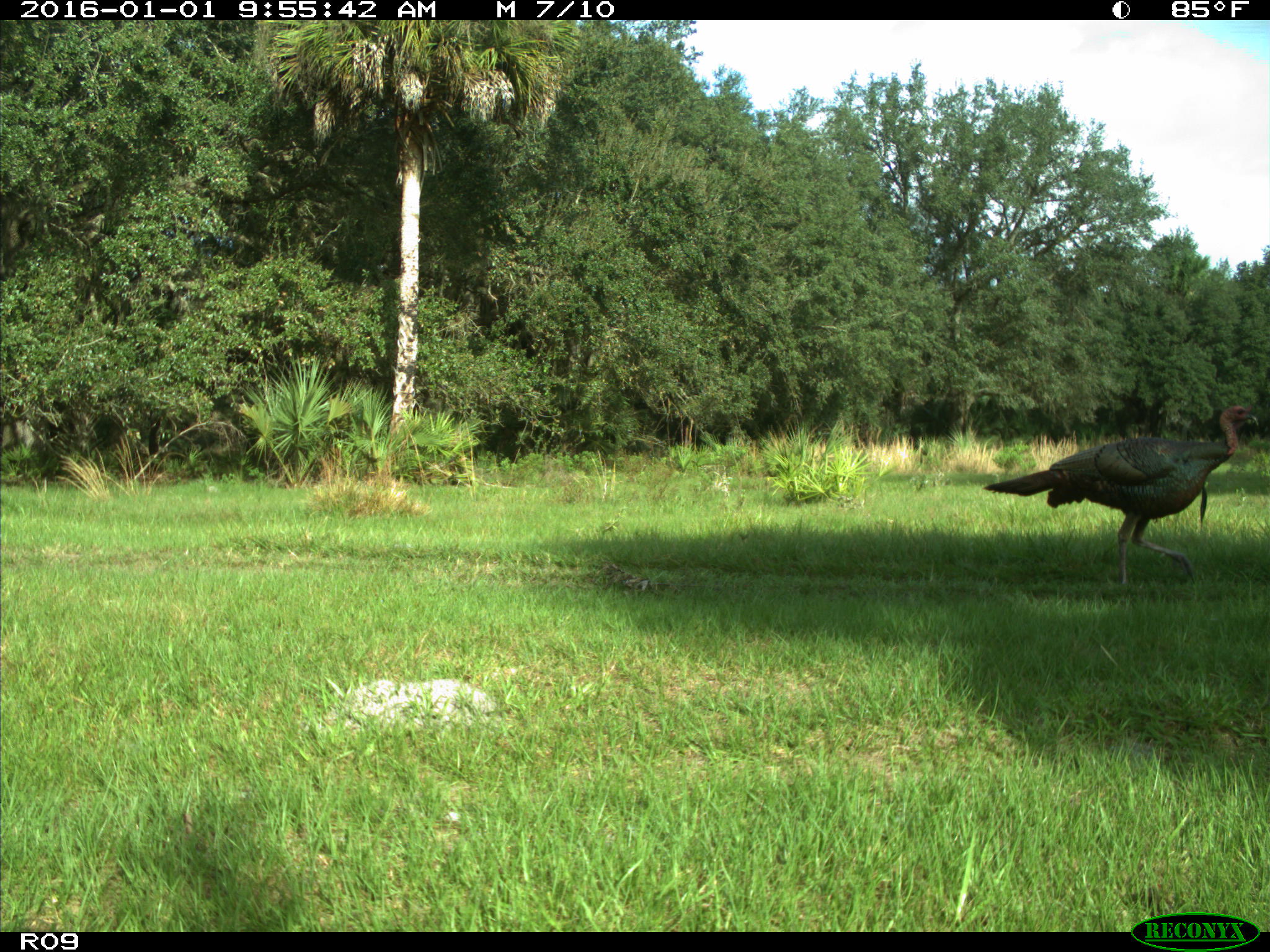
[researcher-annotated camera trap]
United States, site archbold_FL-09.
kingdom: Animalia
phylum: Chordata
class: Aves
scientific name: Aves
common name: birds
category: unidentified bird